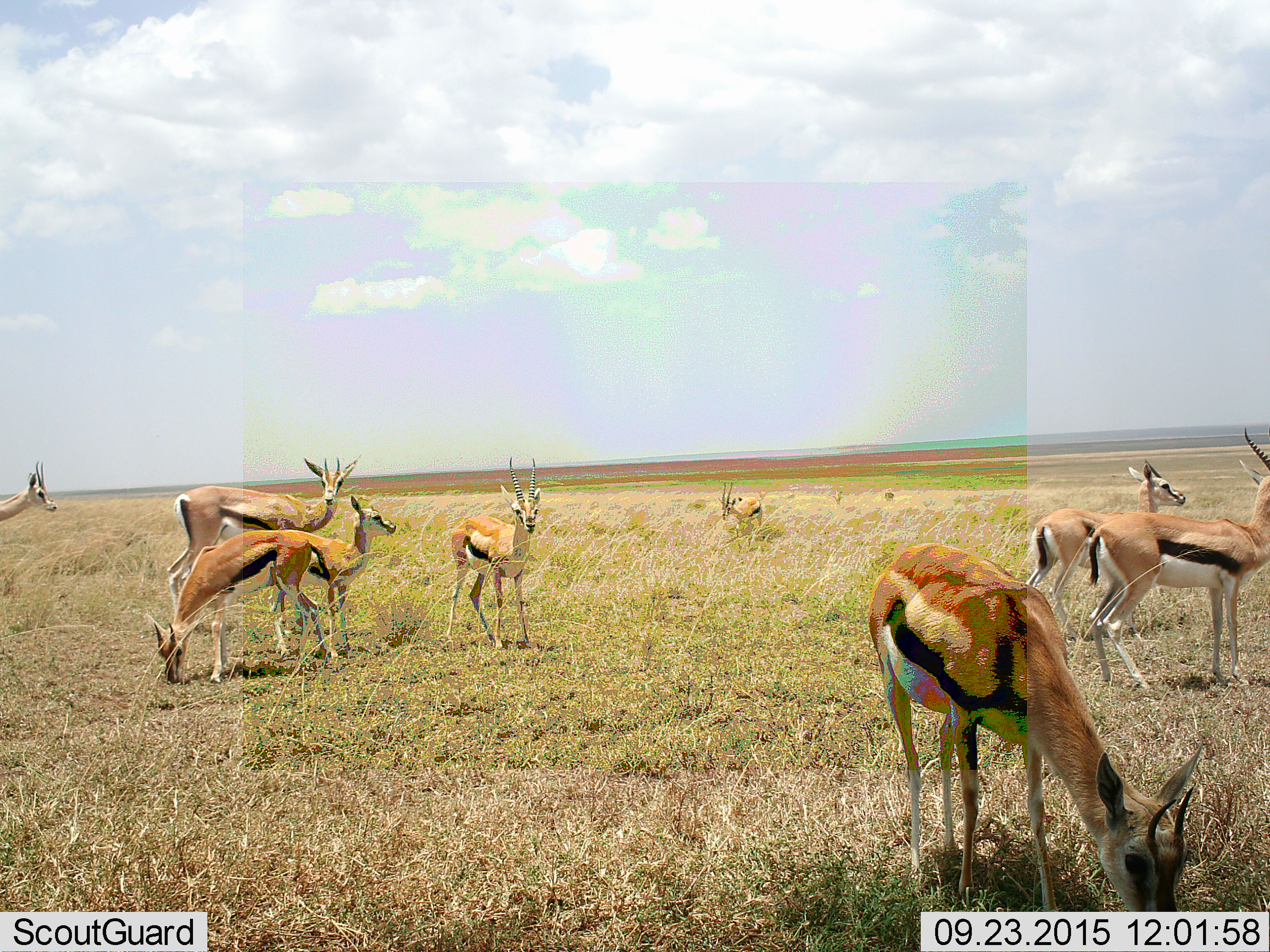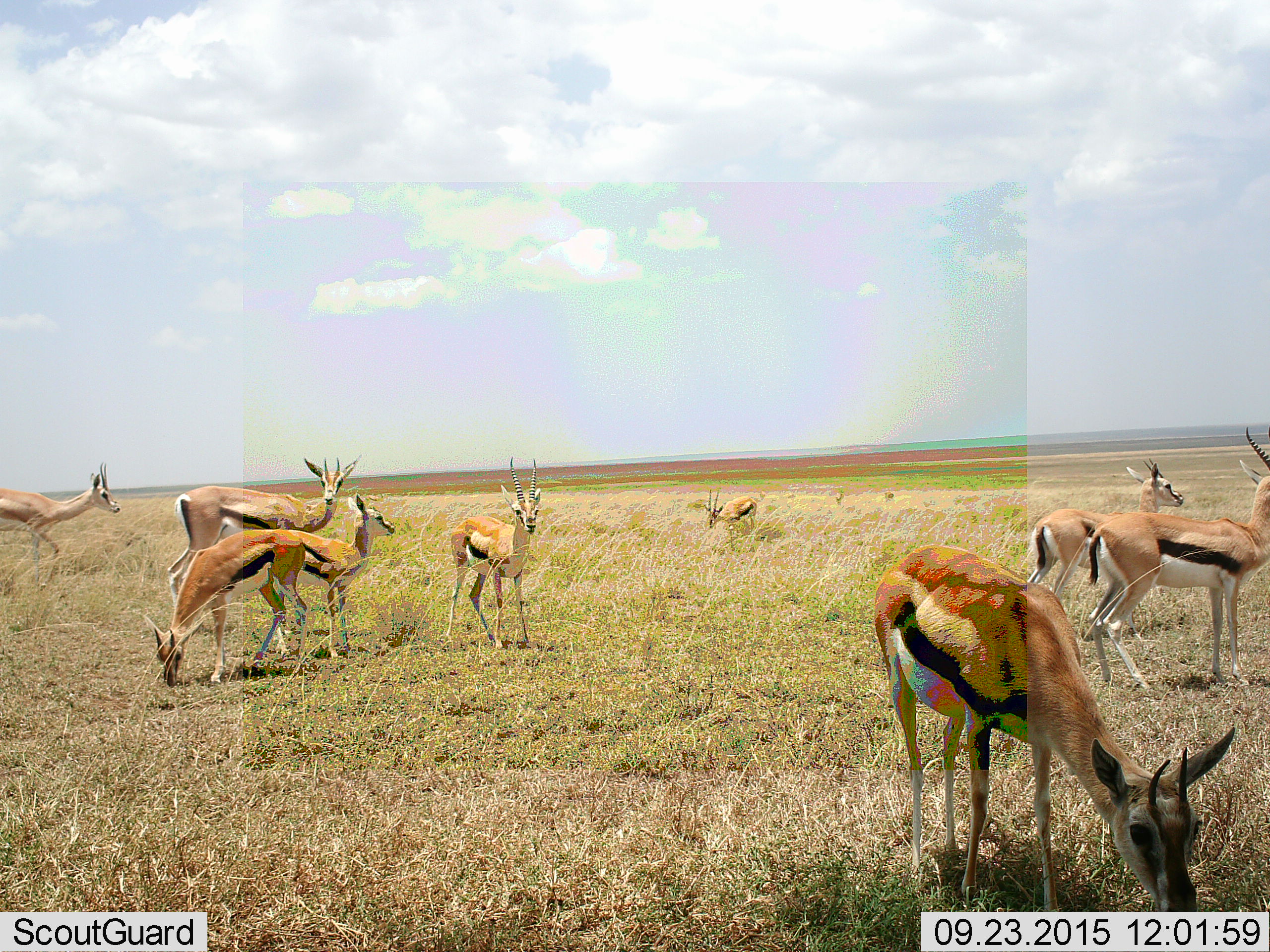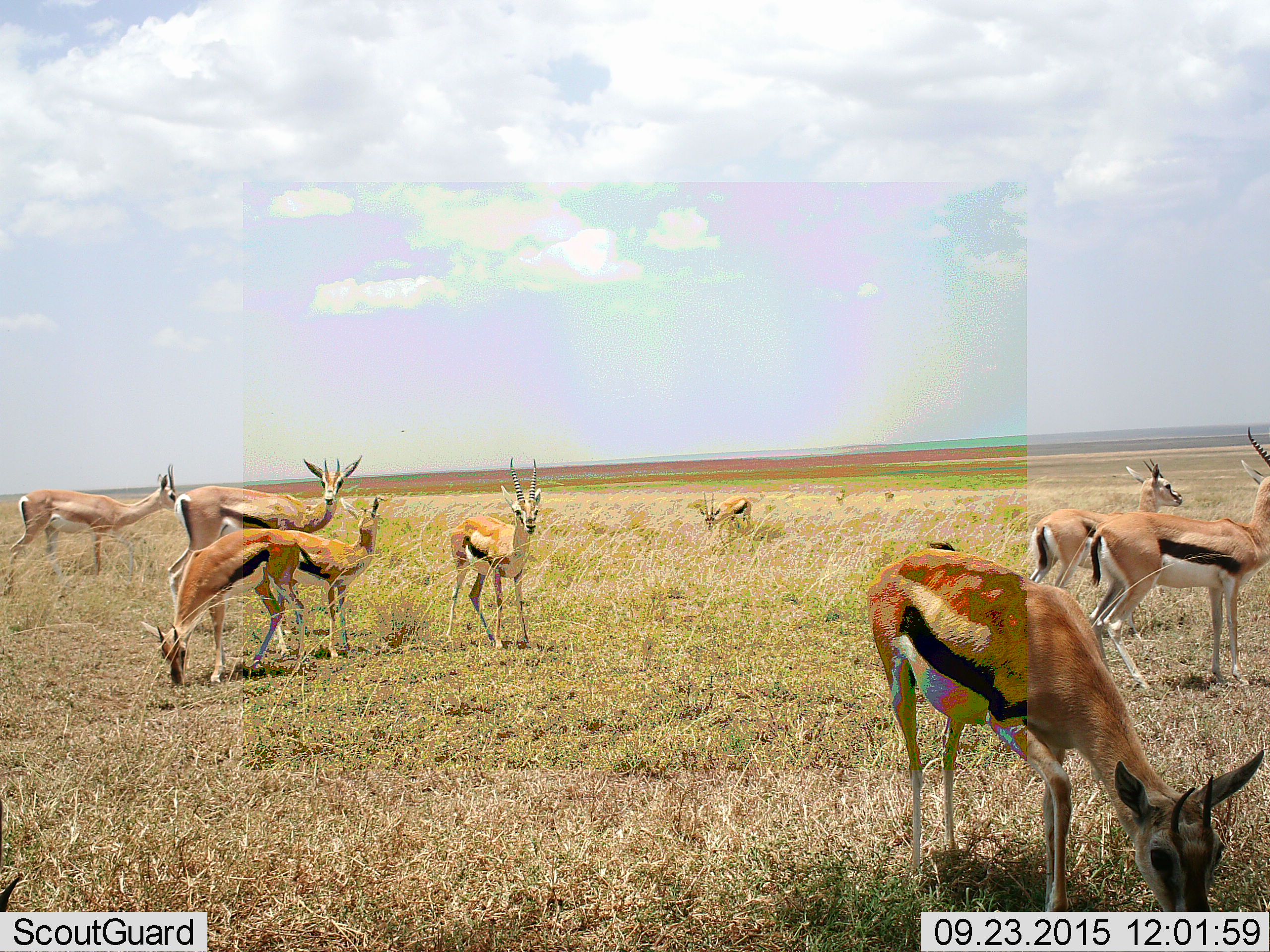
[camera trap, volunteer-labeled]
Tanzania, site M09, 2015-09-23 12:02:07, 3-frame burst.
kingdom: Animalia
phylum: Chordata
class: Mammalia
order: Artiodactyla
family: Bovidae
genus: Eudorcas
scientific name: Eudorcas thomsonii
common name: thomson's gazelle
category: gazellethomsons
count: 9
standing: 67%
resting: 0%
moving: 11%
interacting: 0%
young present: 33%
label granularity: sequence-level